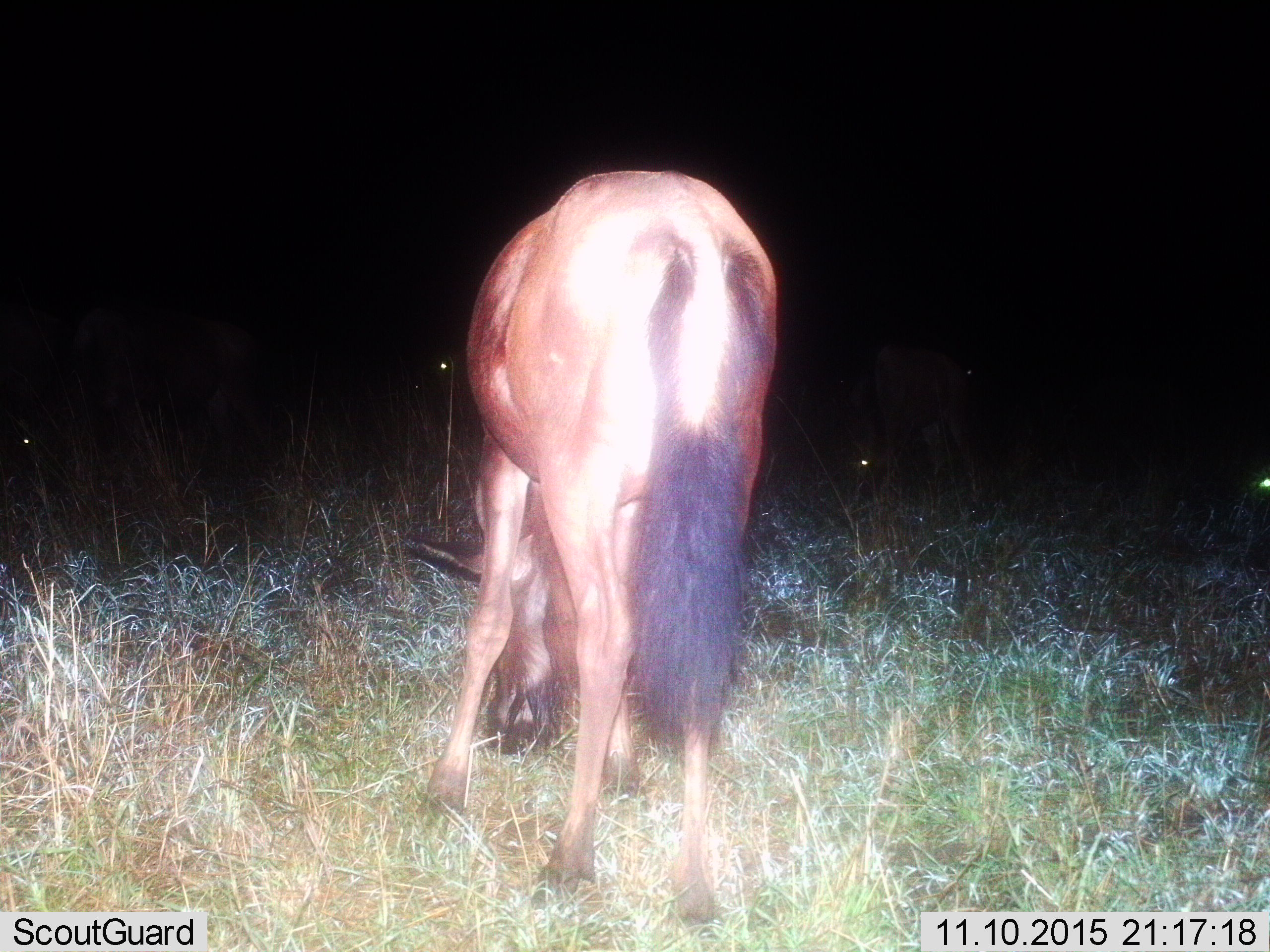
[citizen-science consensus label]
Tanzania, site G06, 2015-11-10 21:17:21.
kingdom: Animalia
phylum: Chordata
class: Mammalia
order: Artiodactyla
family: Bovidae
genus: Connochaetes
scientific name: Connochaetes taurinus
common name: blue wildebeest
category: wildebeest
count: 1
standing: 12%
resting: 0%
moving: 0%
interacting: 0%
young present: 12%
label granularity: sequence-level